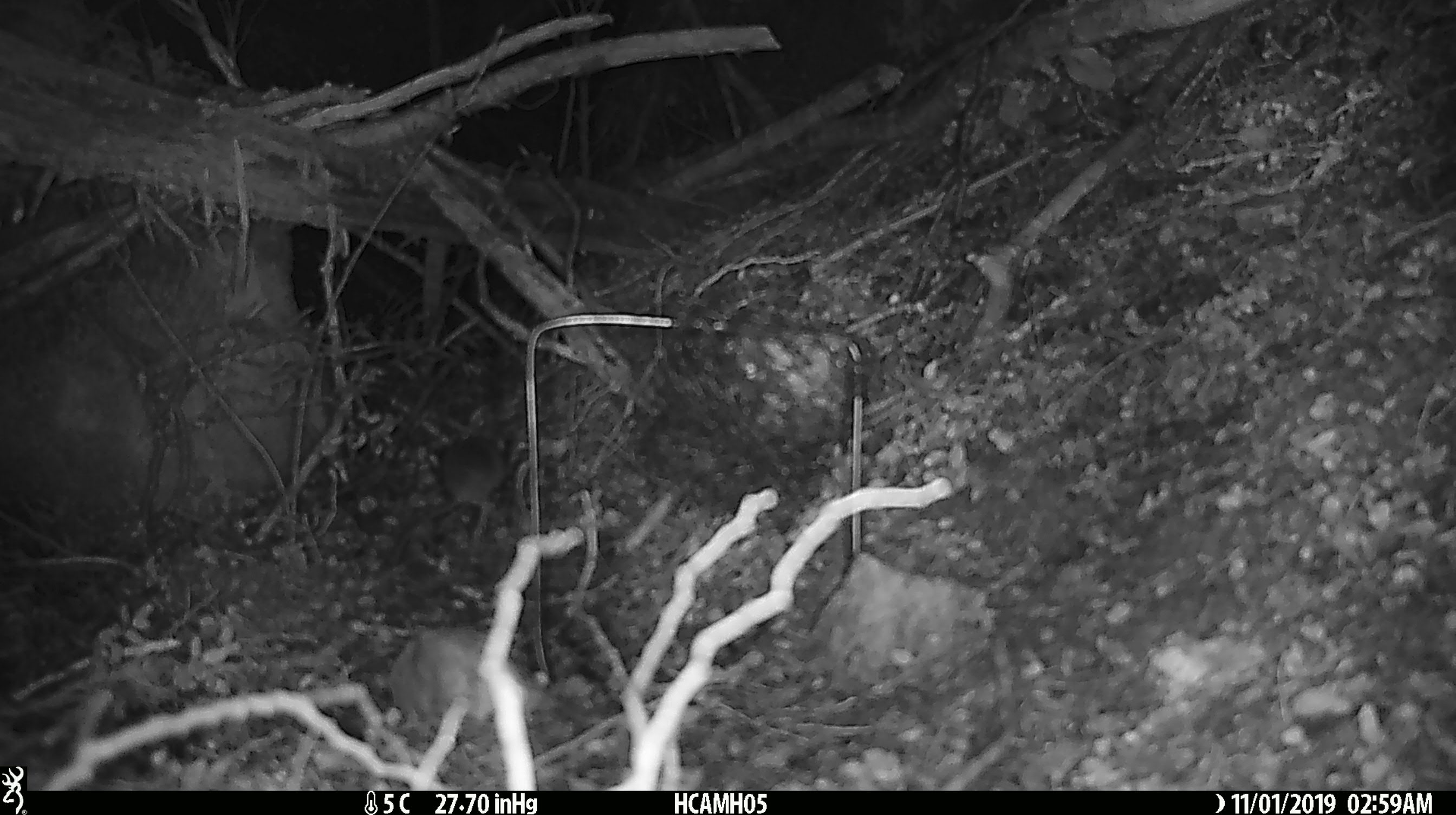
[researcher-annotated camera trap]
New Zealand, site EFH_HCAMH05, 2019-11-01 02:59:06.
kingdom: Animalia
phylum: Chordata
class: Mammalia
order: Rodentia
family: Muridae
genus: Mus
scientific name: Mus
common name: mouse